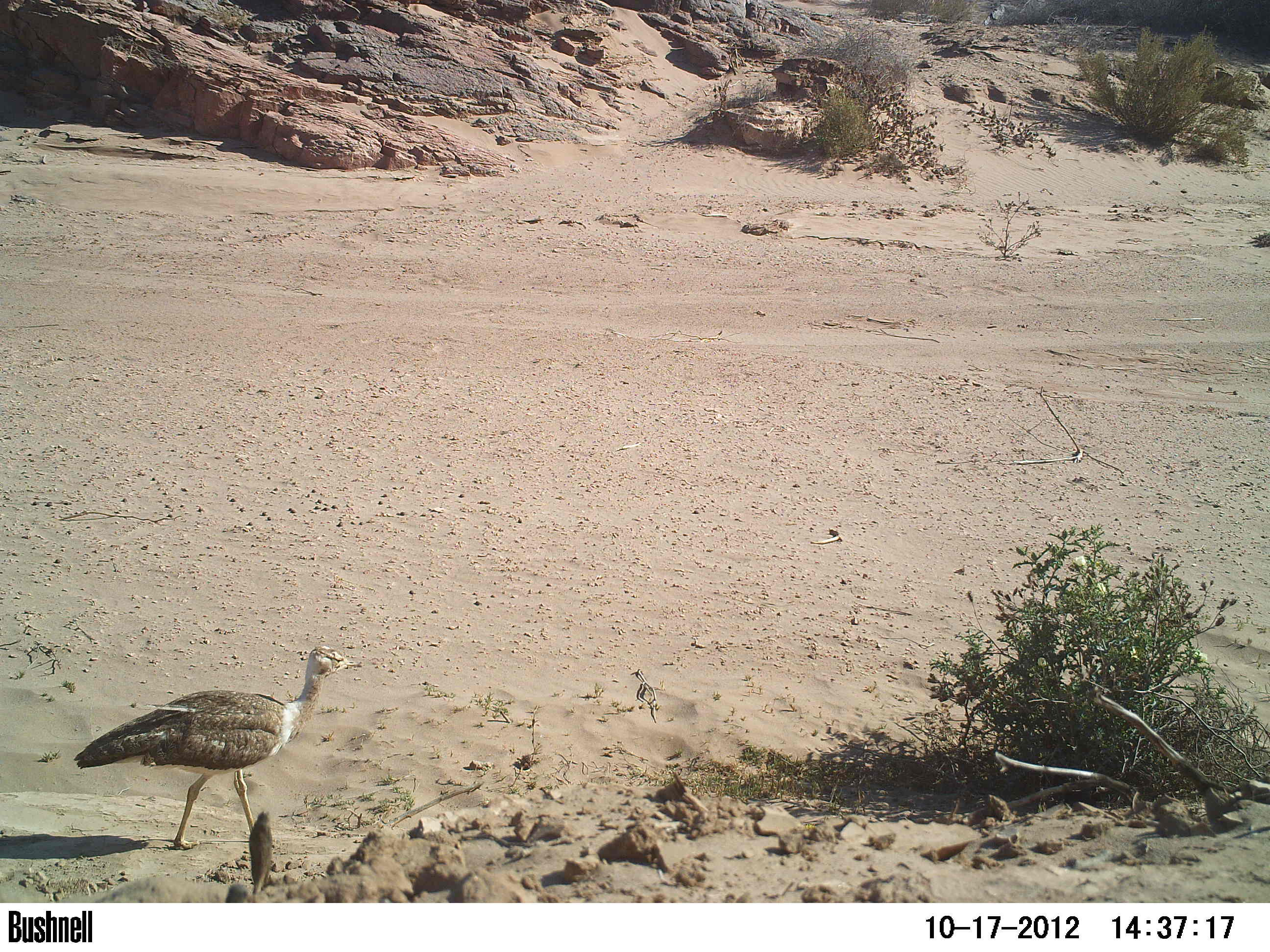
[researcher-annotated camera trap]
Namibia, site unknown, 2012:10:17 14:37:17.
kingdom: Animalia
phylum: Chordata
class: Aves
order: Otidiformes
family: Otididae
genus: Neotis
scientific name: Neotis ludwigii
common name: ludwig's bustard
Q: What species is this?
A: Neotis ludwigii (ludwig's bustard).